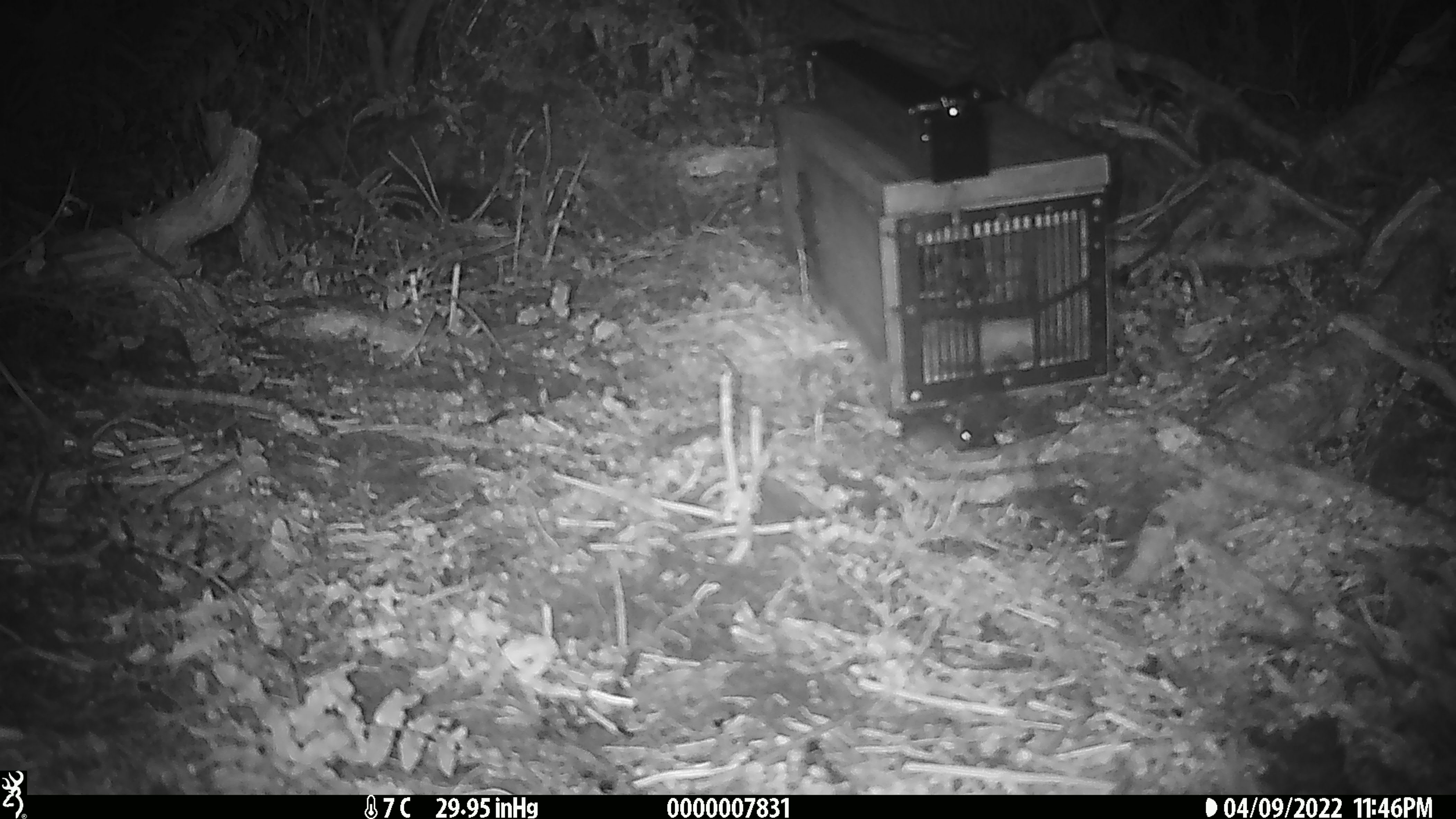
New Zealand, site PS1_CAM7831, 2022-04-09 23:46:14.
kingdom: Animalia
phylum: Chordata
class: Mammalia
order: Rodentia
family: Muridae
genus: Mus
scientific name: Mus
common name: mouse